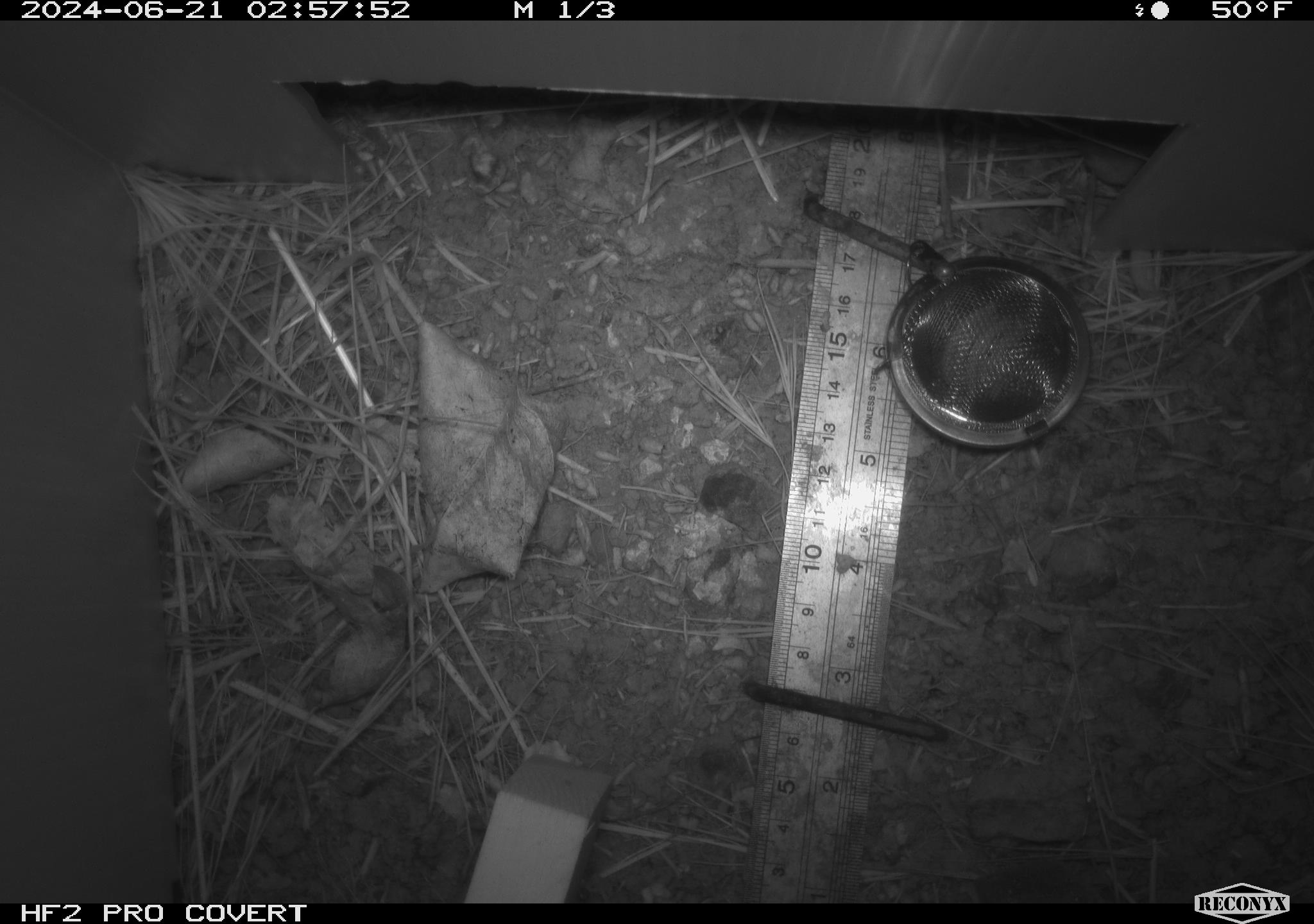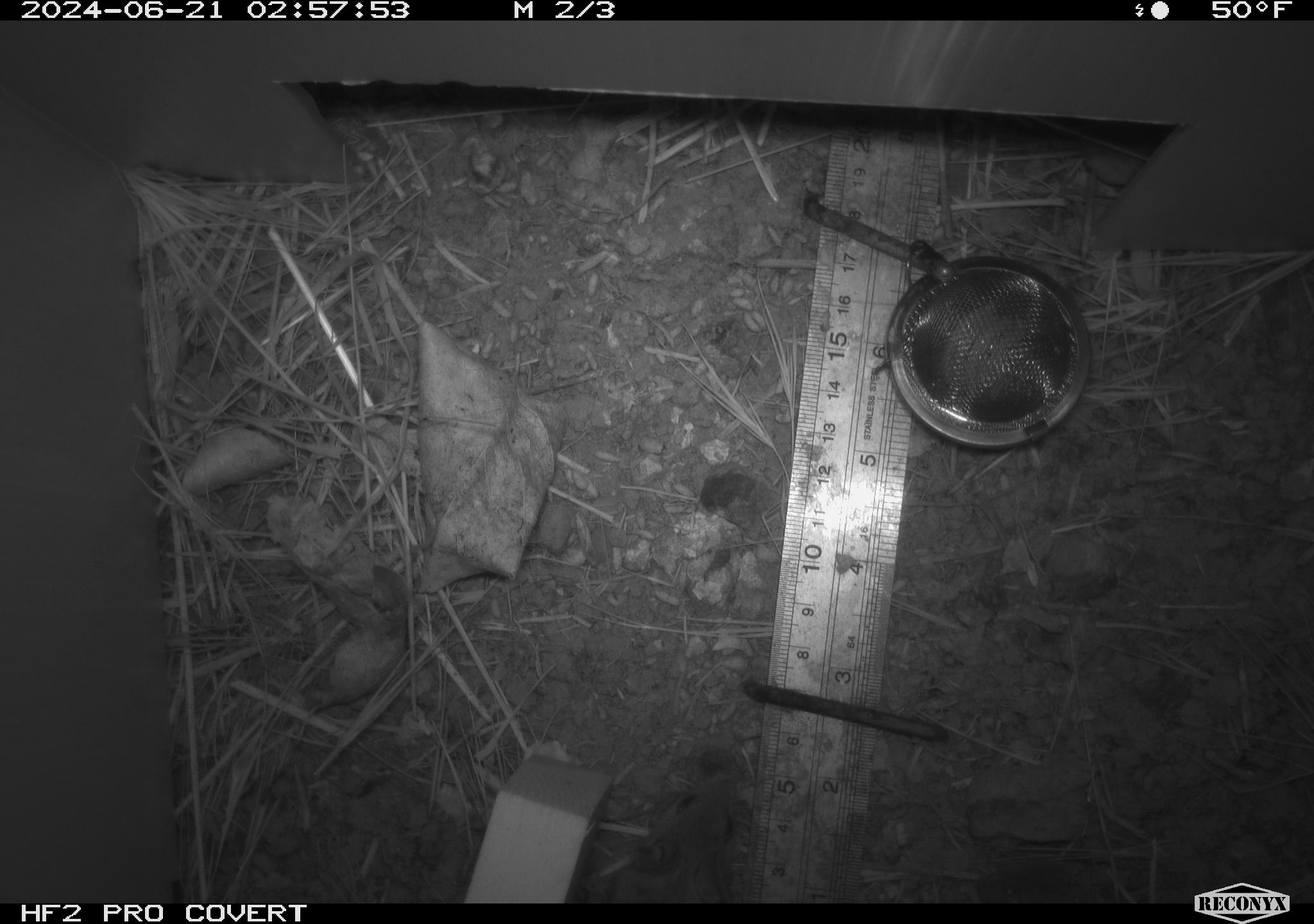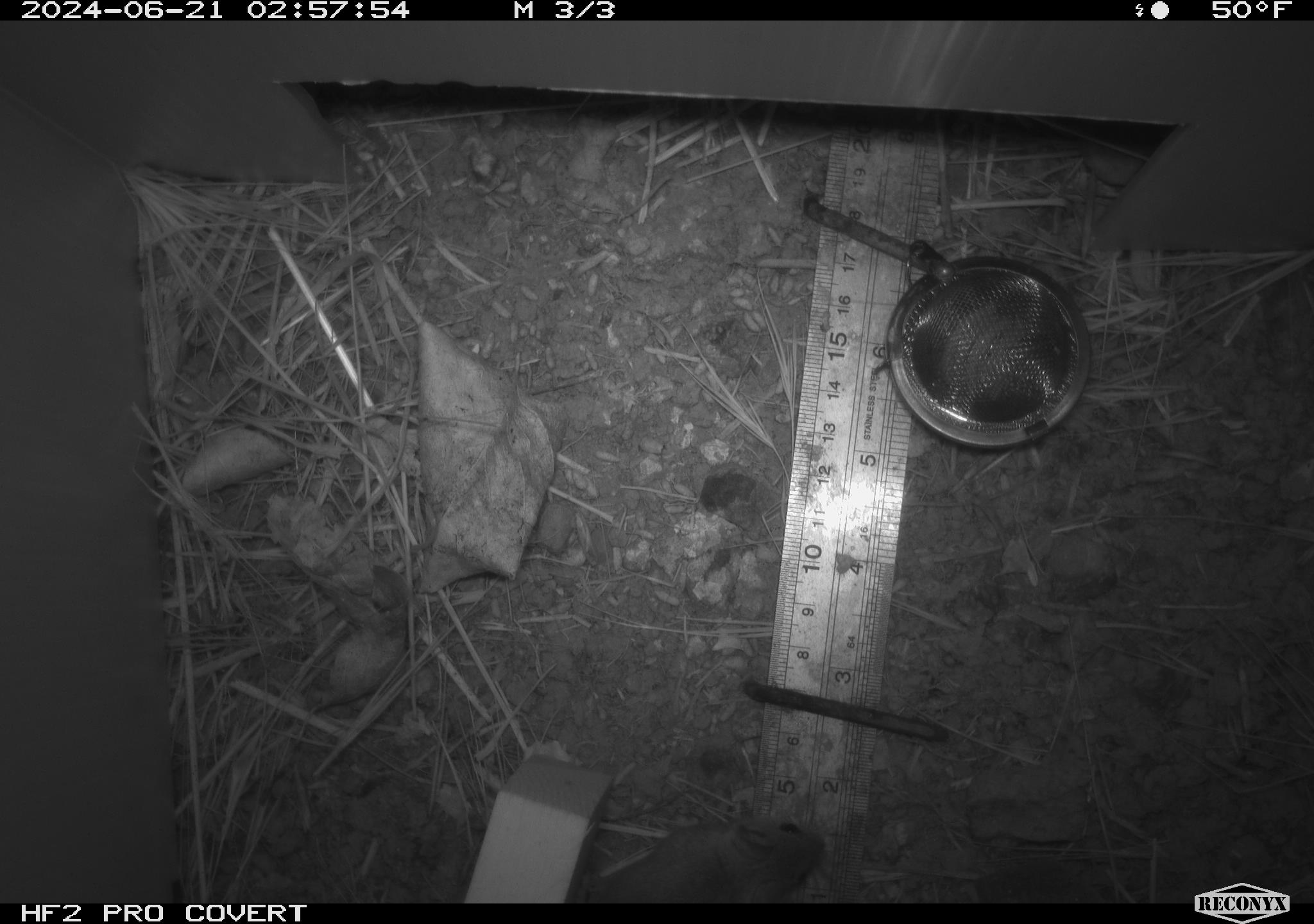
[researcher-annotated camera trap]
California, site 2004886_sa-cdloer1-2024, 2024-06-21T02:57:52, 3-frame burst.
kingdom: Animalia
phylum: Chordata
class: Mammalia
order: Rodentia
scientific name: Rodentia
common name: mouse species